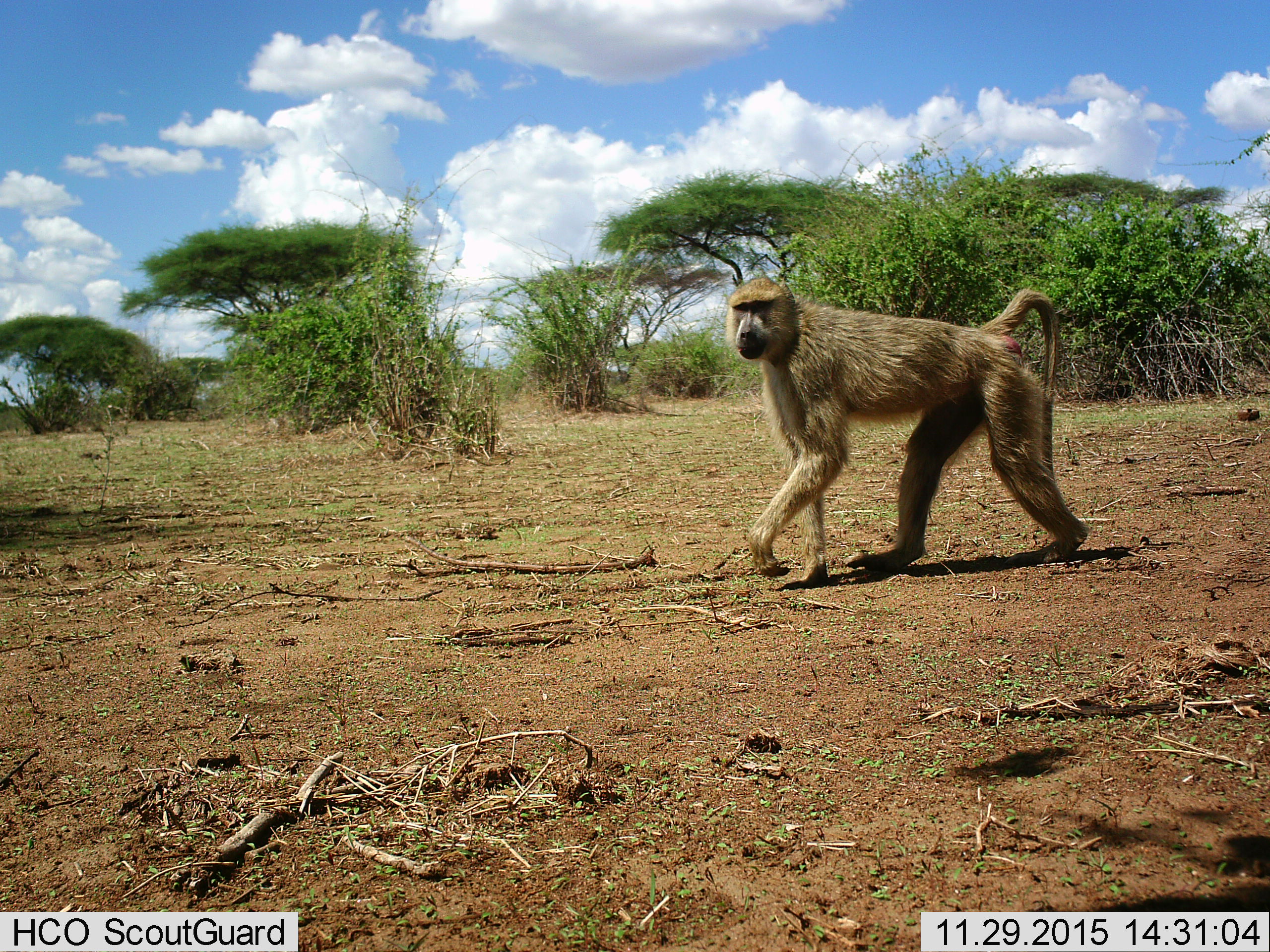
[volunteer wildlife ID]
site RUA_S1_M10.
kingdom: Animalia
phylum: Chordata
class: Mammalia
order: Primates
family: Cercopithecidae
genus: Papio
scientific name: Papio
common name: baboon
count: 1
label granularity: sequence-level